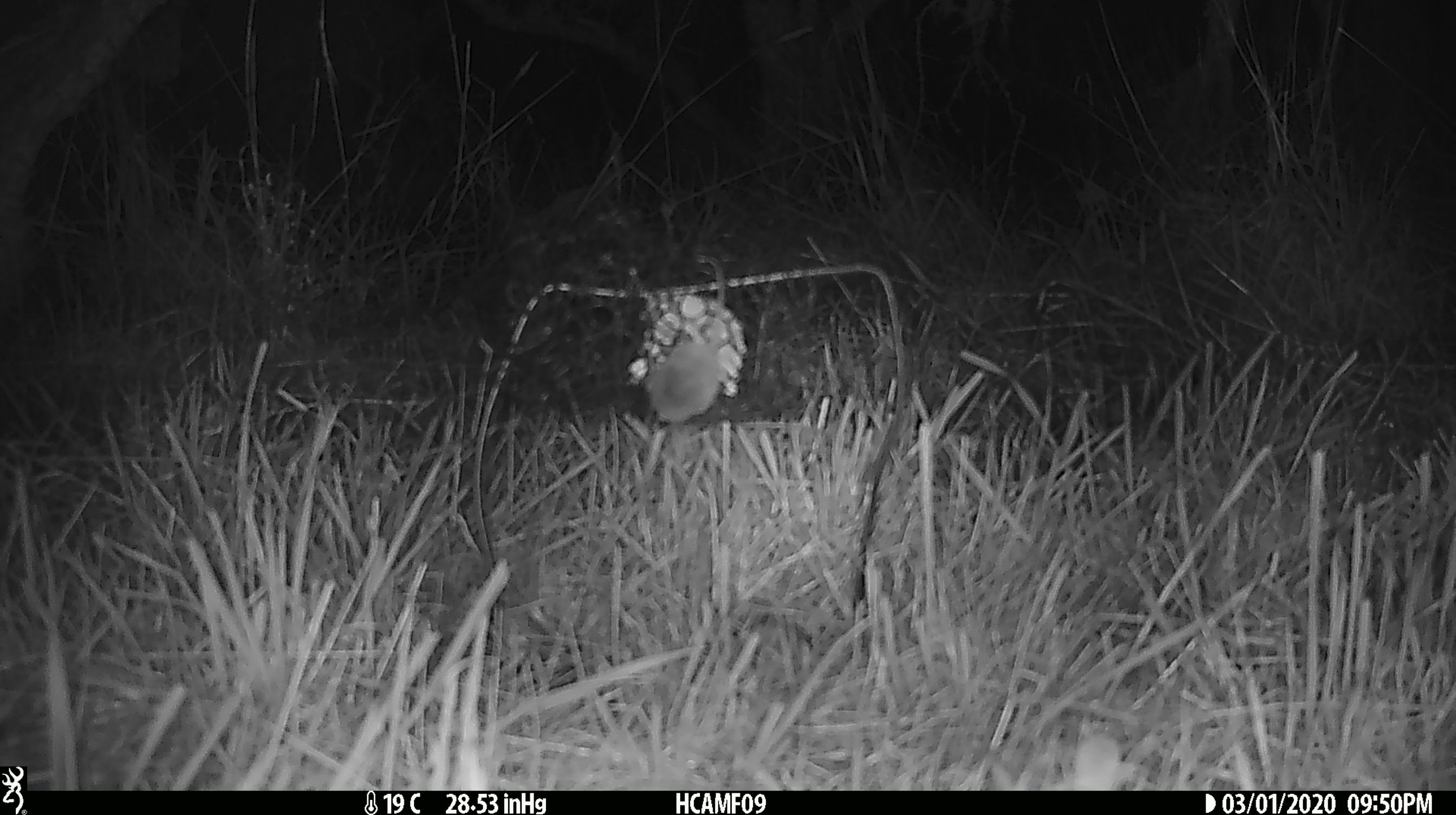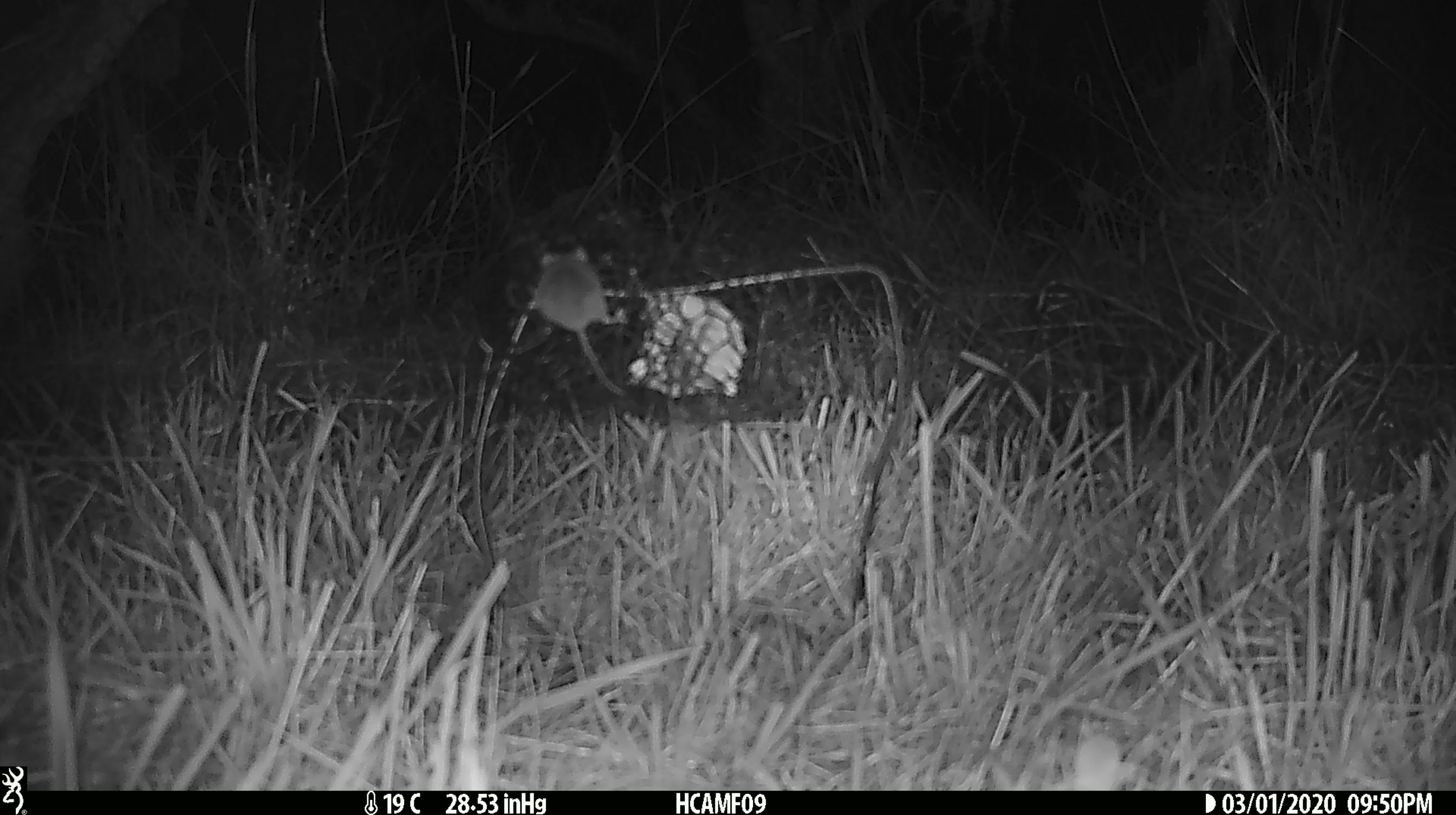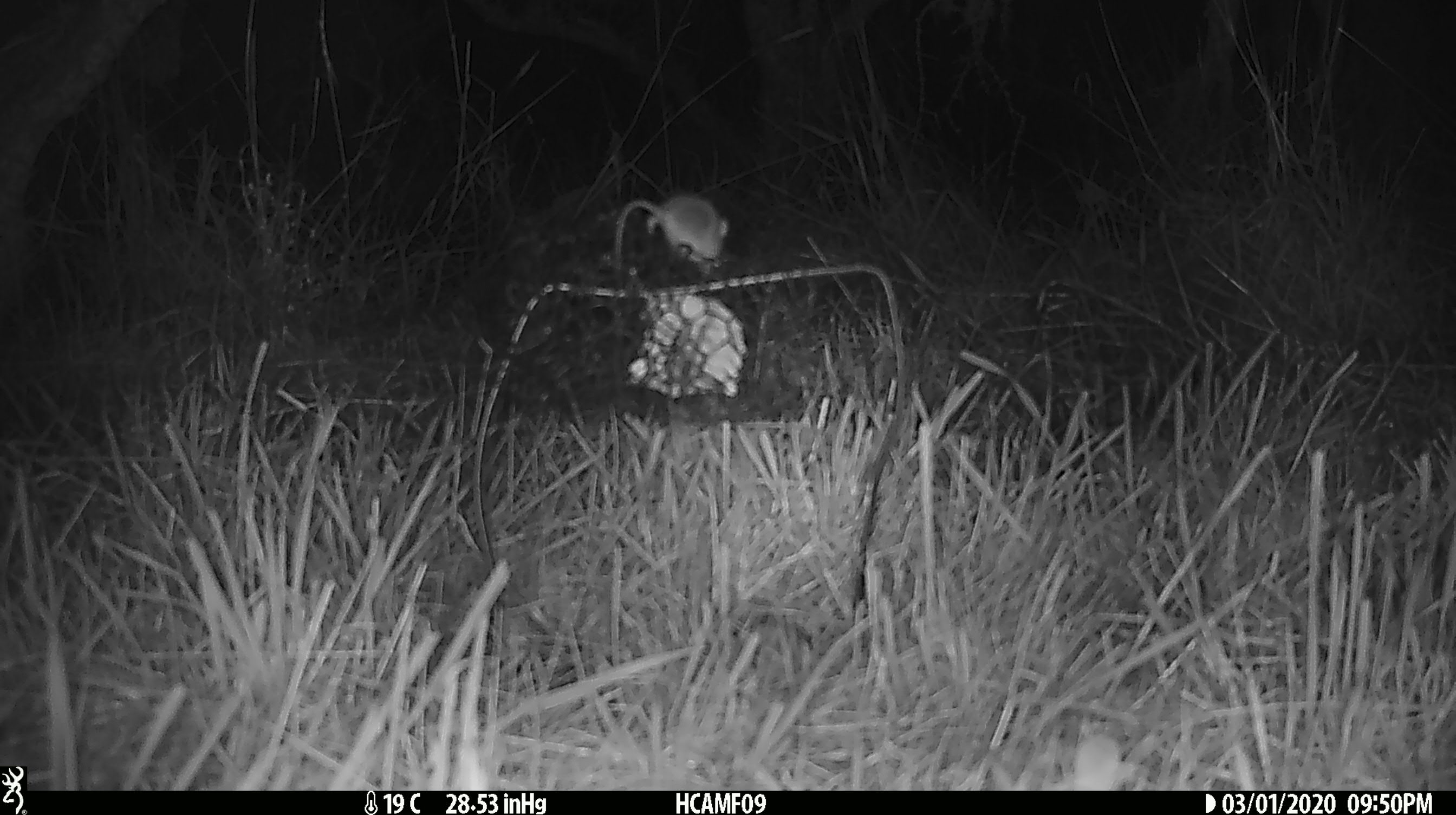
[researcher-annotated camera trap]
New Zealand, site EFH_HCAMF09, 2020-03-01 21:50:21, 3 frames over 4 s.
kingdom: Animalia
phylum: Chordata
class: Mammalia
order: Rodentia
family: Muridae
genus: Mus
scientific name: Mus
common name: mouse